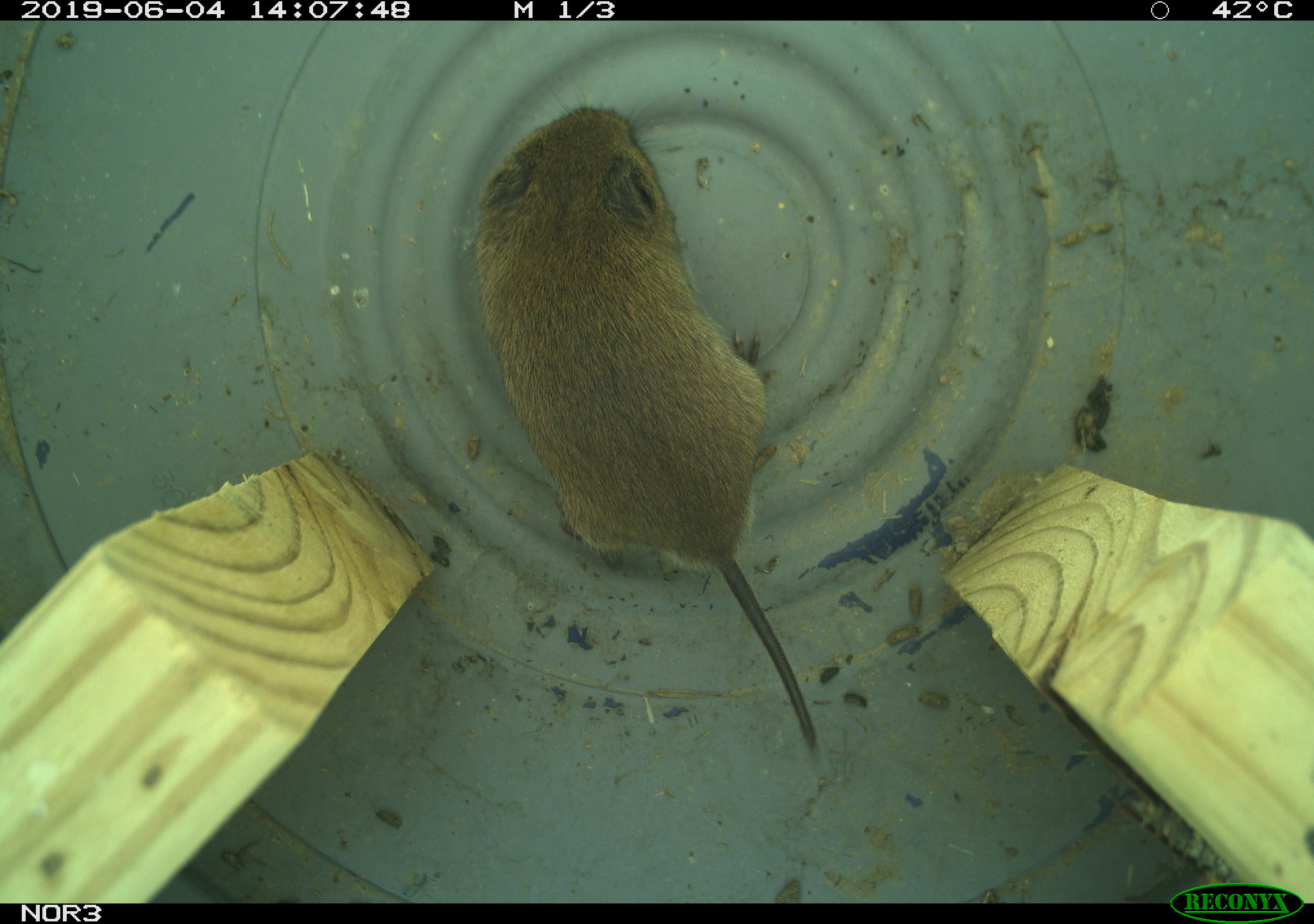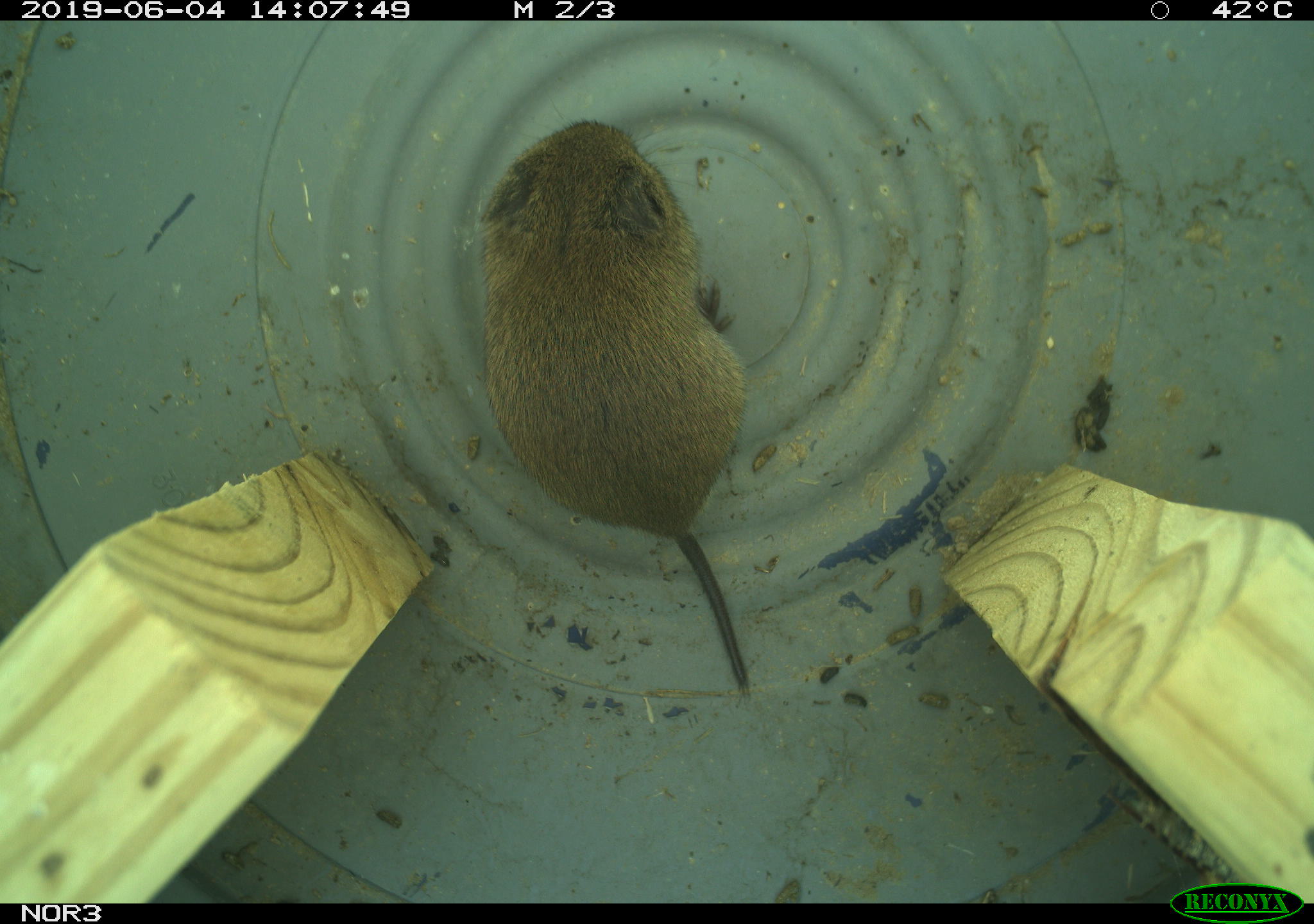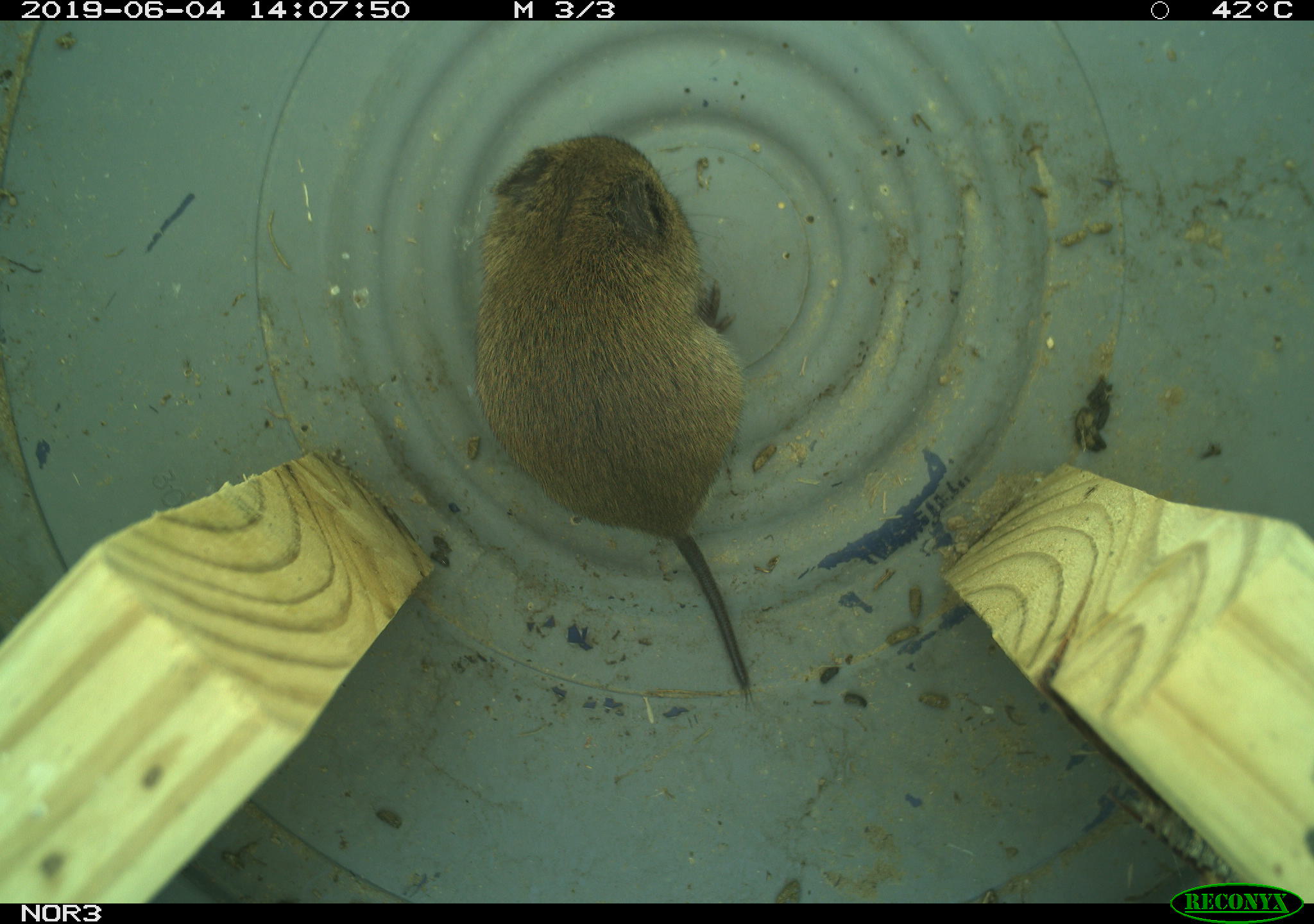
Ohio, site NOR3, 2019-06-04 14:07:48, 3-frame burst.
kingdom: Animalia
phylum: Chordata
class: Mammalia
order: Rodentia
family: Cricetidae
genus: Microtus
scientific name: Microtus pennsylvanicus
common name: meadow vole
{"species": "meadow vole (Microtus pennsylvanicus)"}